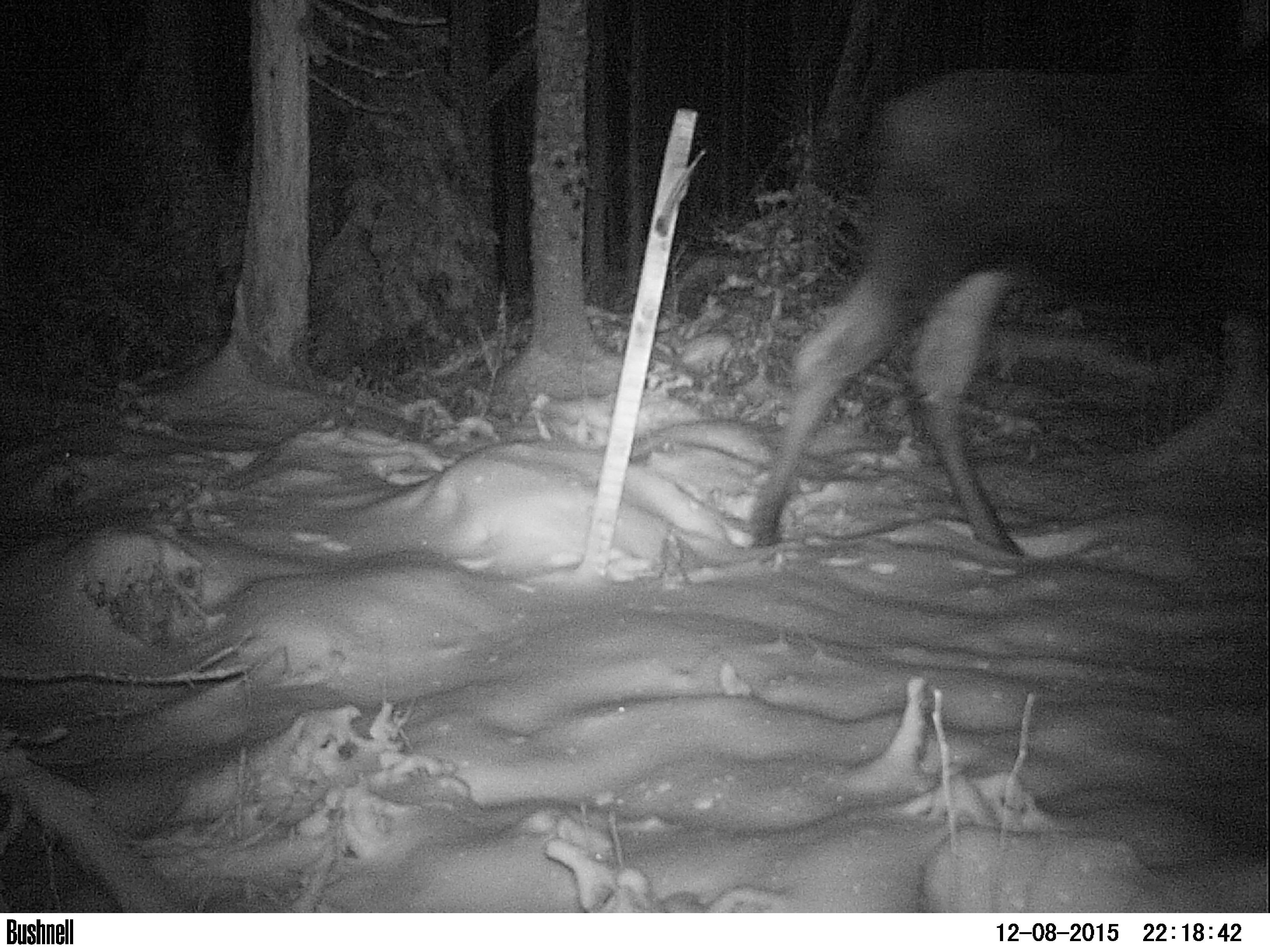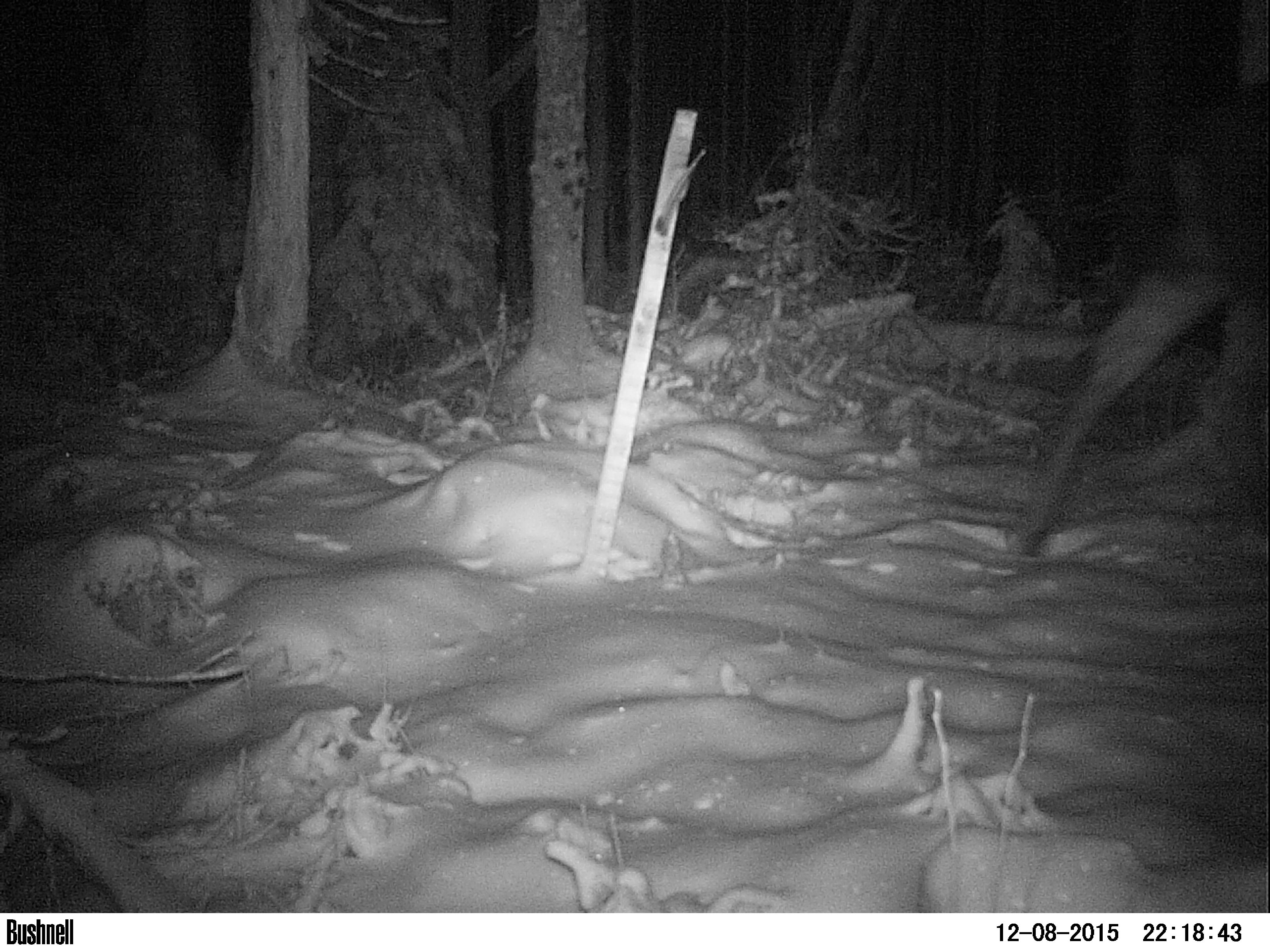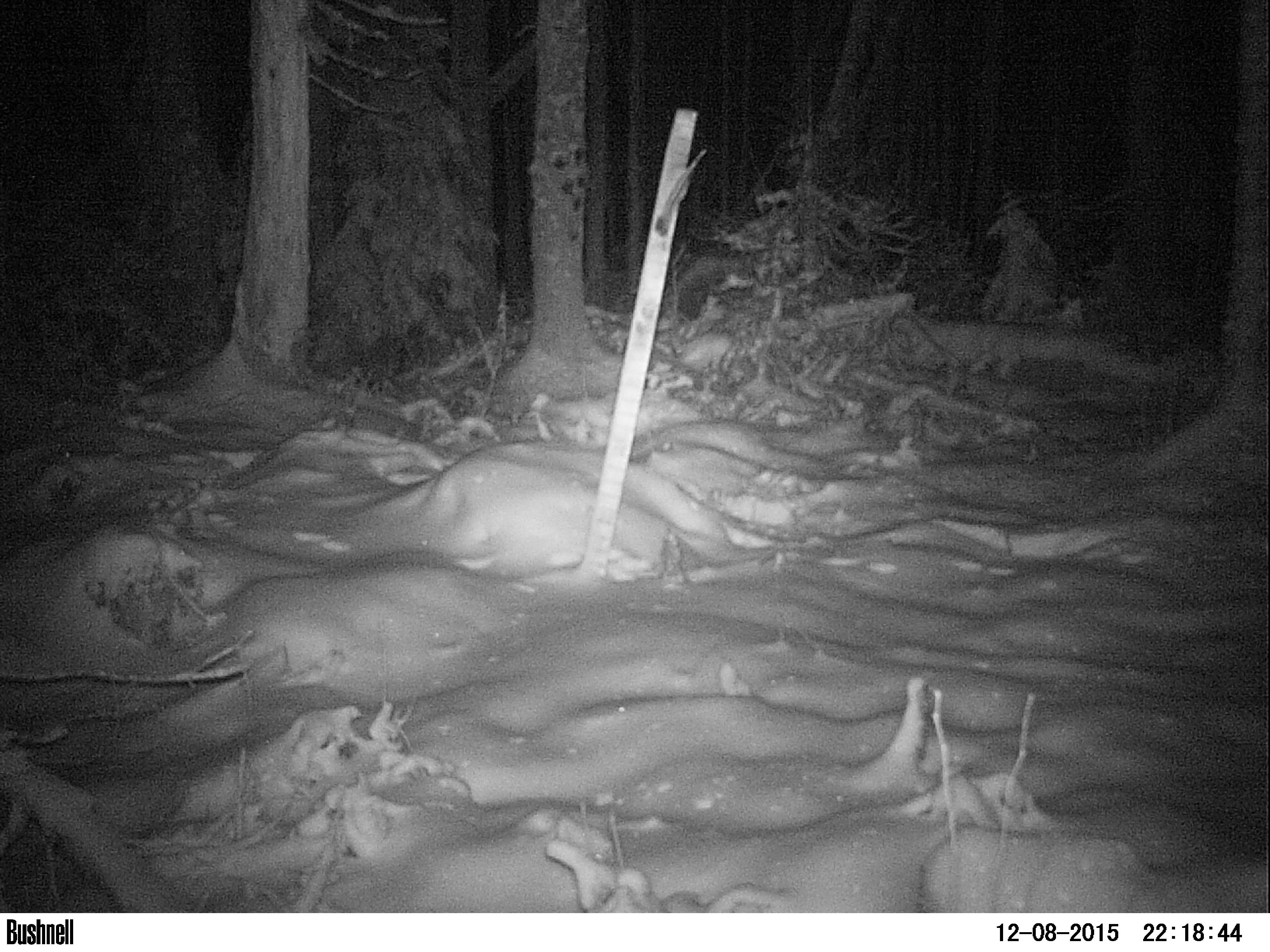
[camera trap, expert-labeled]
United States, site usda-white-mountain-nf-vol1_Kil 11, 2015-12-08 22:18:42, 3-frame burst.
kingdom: Animalia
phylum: Chordata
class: Mammalia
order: Artiodactyla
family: Cervidae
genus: Alces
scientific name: Alces alces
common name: moose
Moose (Alces alces).